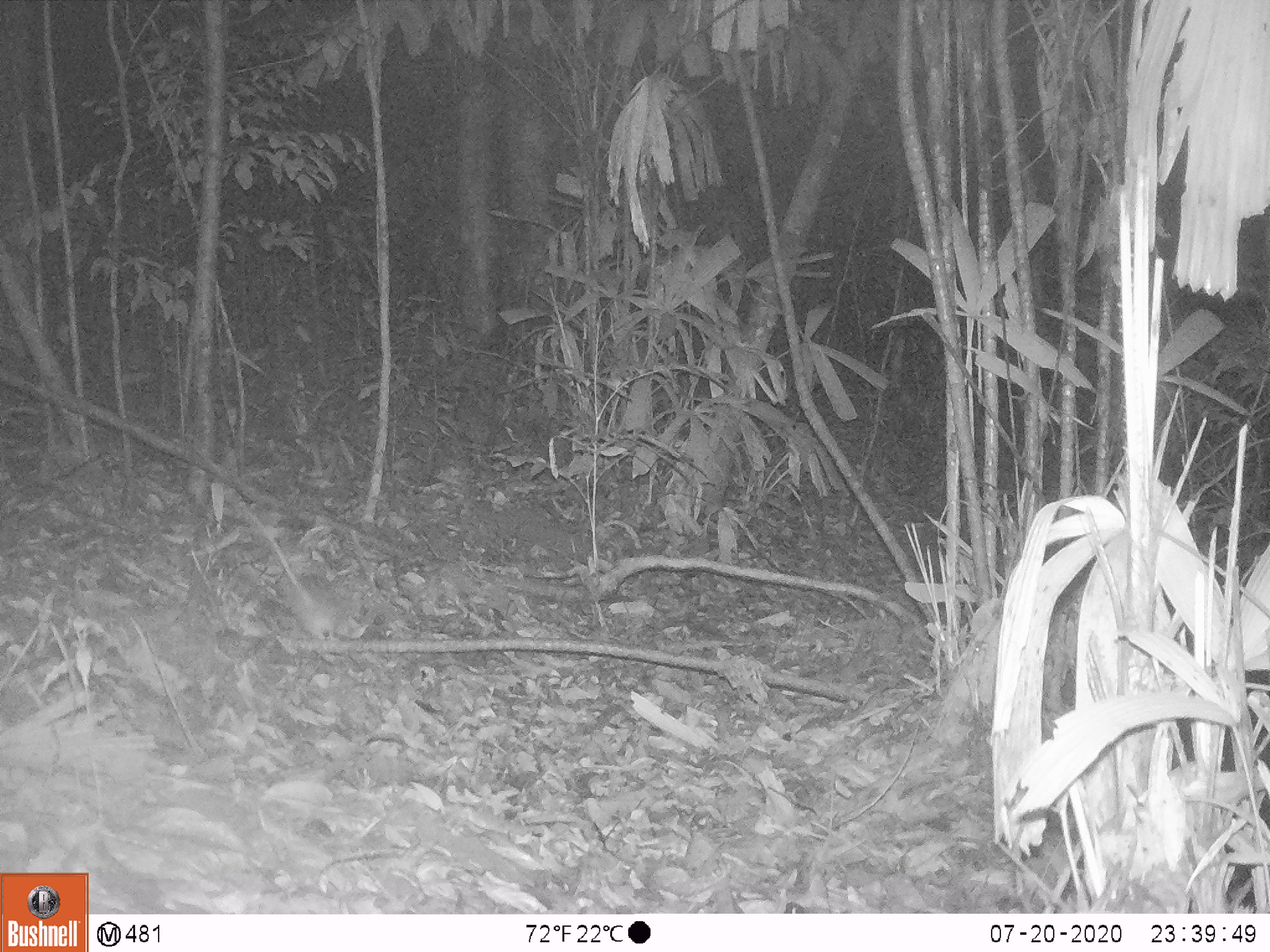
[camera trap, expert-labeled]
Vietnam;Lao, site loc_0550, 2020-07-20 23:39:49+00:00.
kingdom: Animalia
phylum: Chordata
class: Mammalia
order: Rodentia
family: Muridae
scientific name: Muridae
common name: old-world mice and rats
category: unidentified murid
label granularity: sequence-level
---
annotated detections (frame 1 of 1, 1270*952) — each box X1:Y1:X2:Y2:
unidentified murid: 243:510:360:641